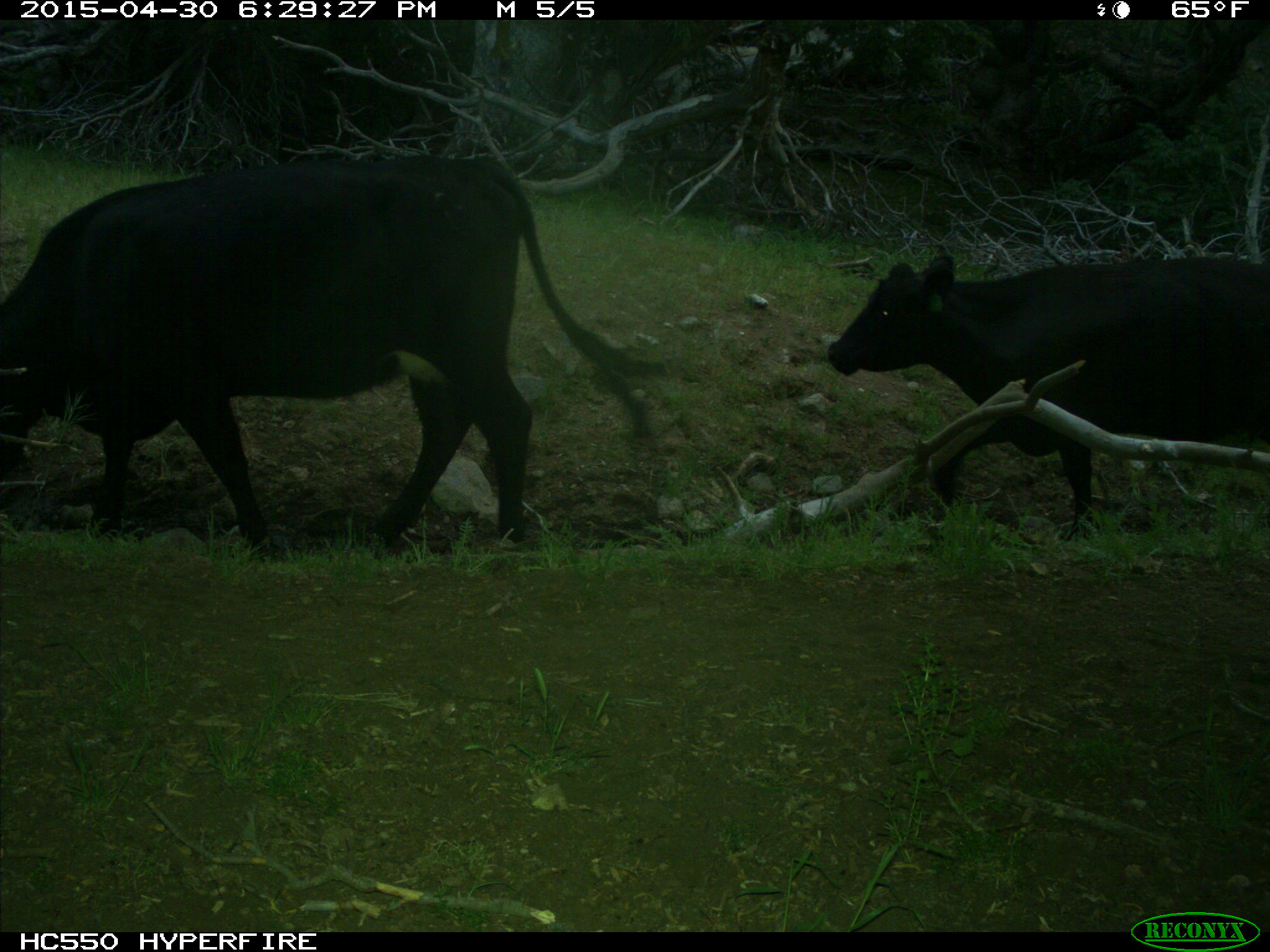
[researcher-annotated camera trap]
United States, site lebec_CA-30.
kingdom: Animalia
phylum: Chordata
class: Mammalia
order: Artiodactyla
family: Bovidae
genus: Bos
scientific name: Bos taurus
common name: domestic cow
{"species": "Bos taurus (domestic cow)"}